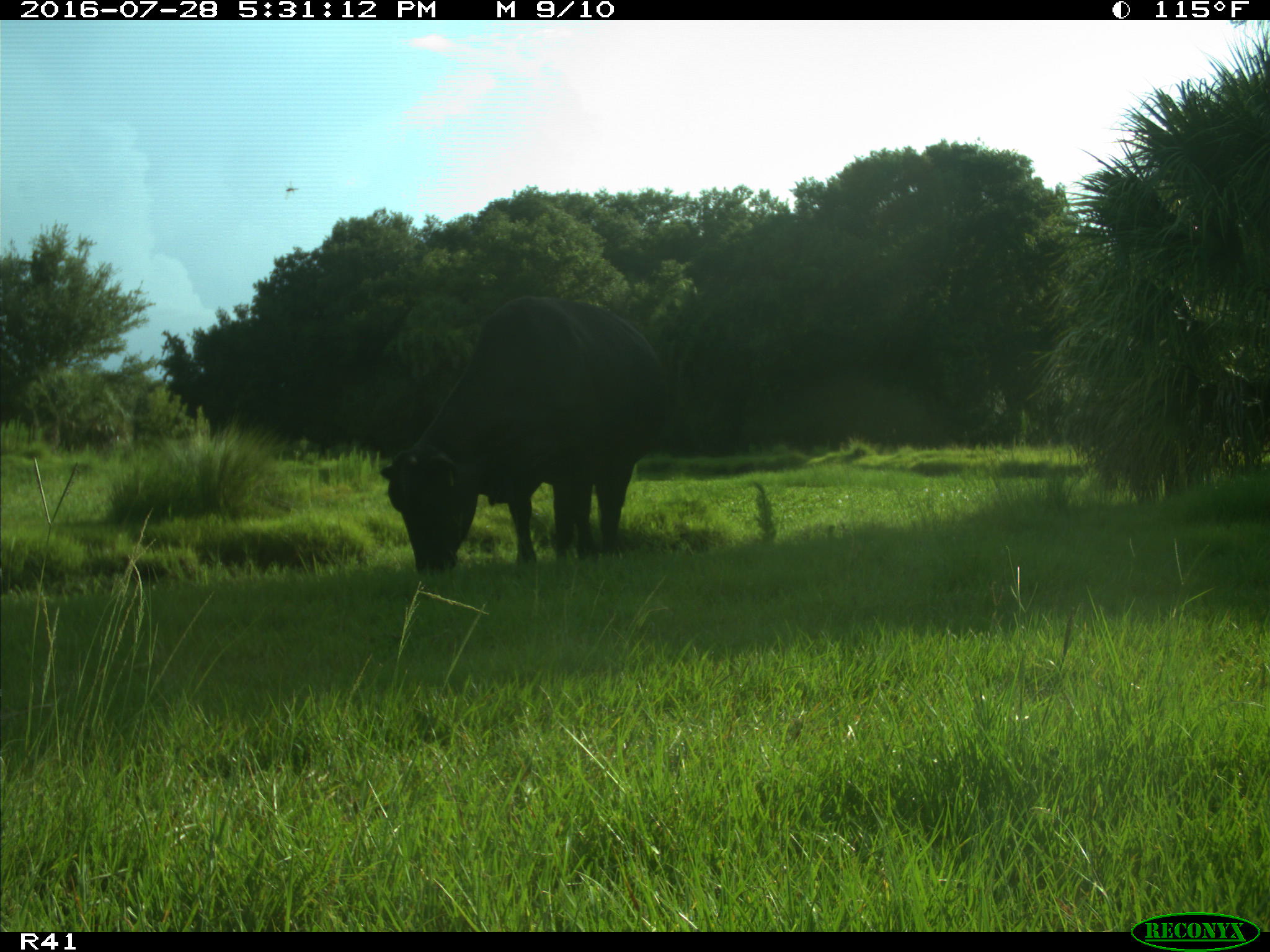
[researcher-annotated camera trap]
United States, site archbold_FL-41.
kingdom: Animalia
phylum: Chordata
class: Mammalia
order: Artiodactyla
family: Bovidae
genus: Bos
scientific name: Bos taurus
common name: domestic cow